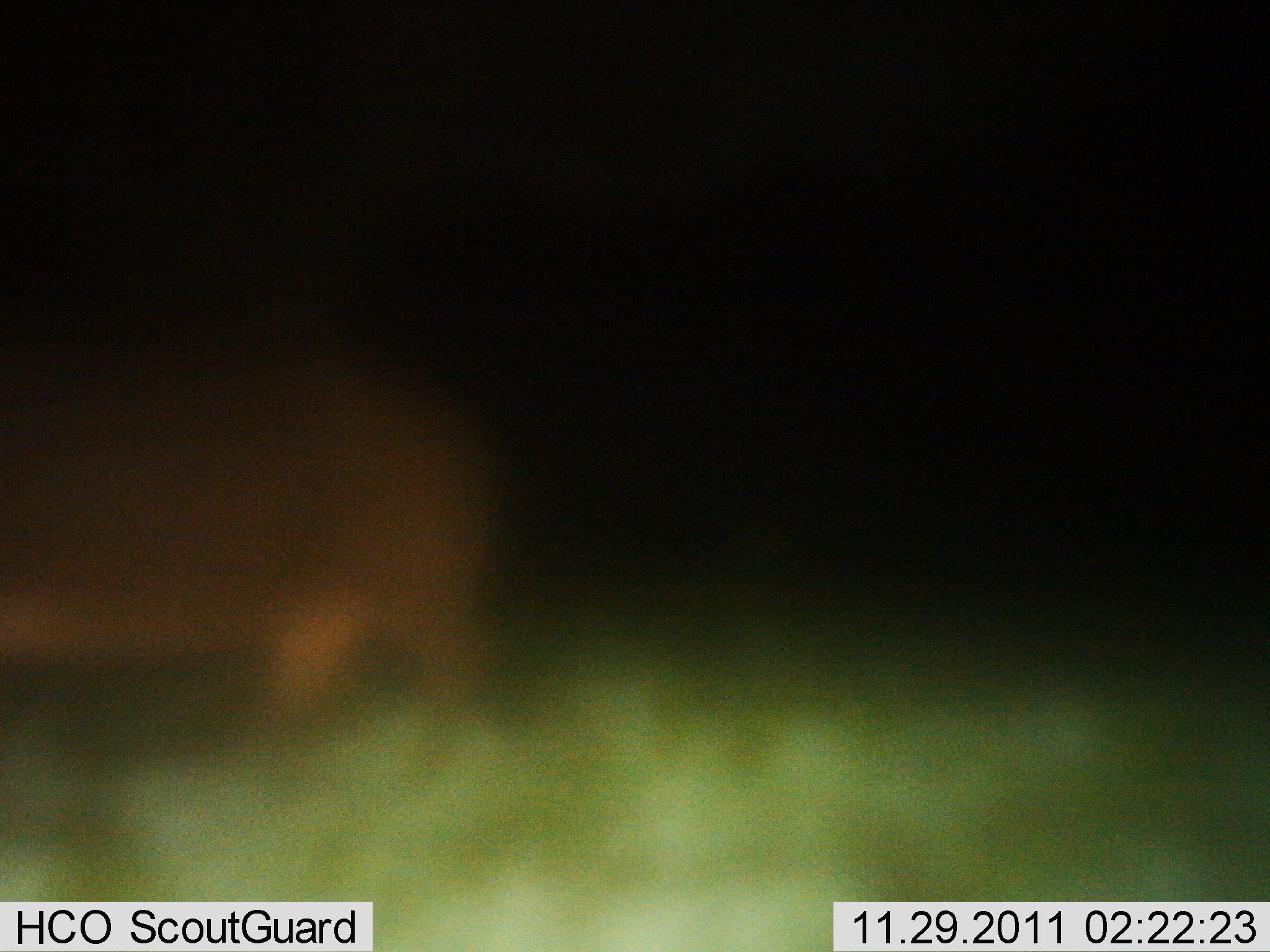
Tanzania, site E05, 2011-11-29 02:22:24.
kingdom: Animalia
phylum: Chordata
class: Mammalia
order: Artiodactyla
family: Hippopotamidae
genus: Hippopotamus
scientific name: Hippopotamus amphibius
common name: hippopotamus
Hippopotamus (Hippopotamus amphibius), count 1. Behavior (volunteer vote fractions): standing 45%, resting 0%, moving 64%, interacting 0%. Young present (vote fraction): 0%. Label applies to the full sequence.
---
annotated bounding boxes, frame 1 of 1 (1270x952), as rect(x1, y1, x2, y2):
animal: rect(0, 309, 498, 807)